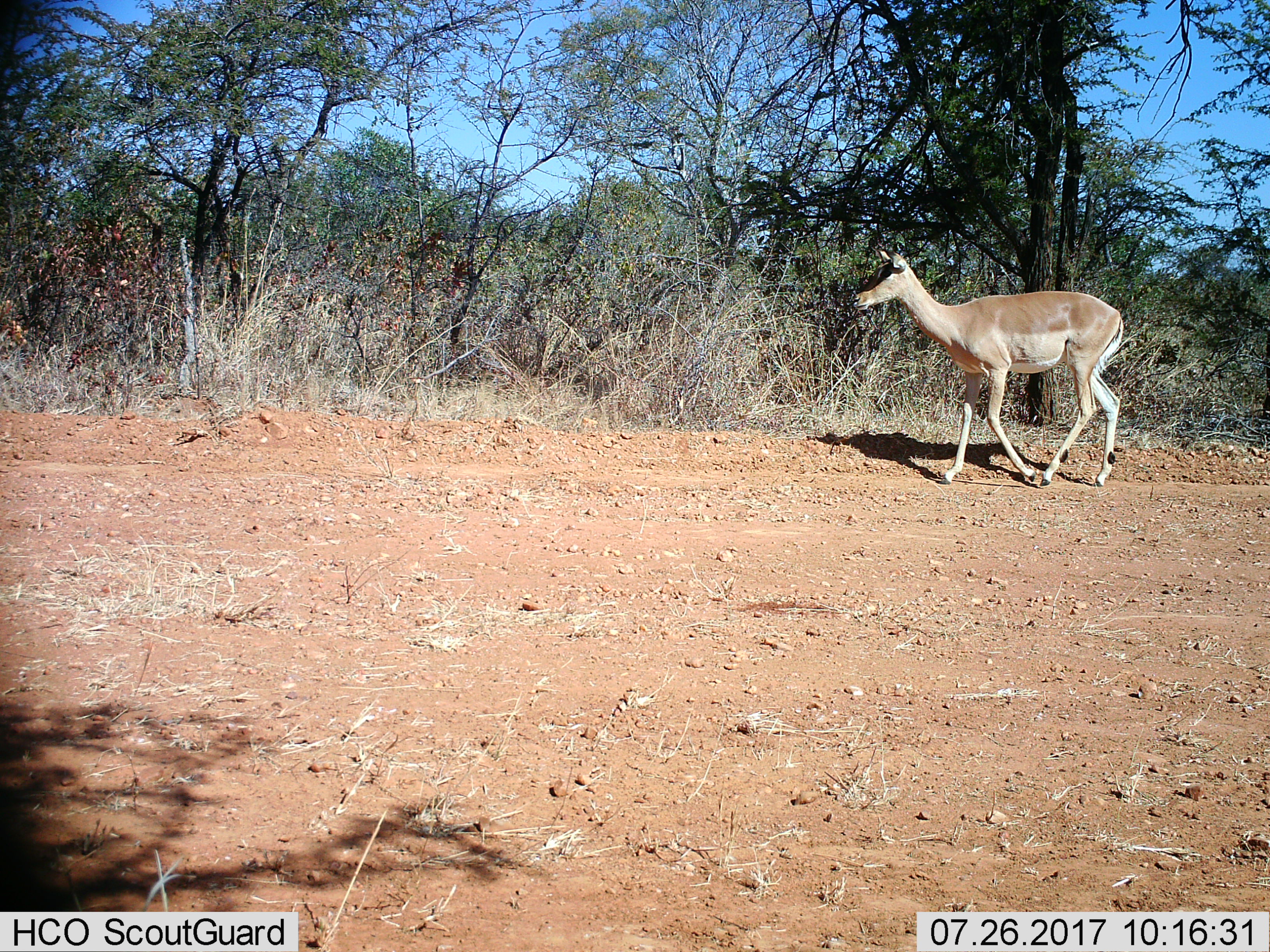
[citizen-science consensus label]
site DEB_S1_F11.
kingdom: Animalia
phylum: Chordata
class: Mammalia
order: Artiodactyla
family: Bovidae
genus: Aepyceros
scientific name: Aepyceros melampus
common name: impala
Impala (Aepyceros melampus), count 1. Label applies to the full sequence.